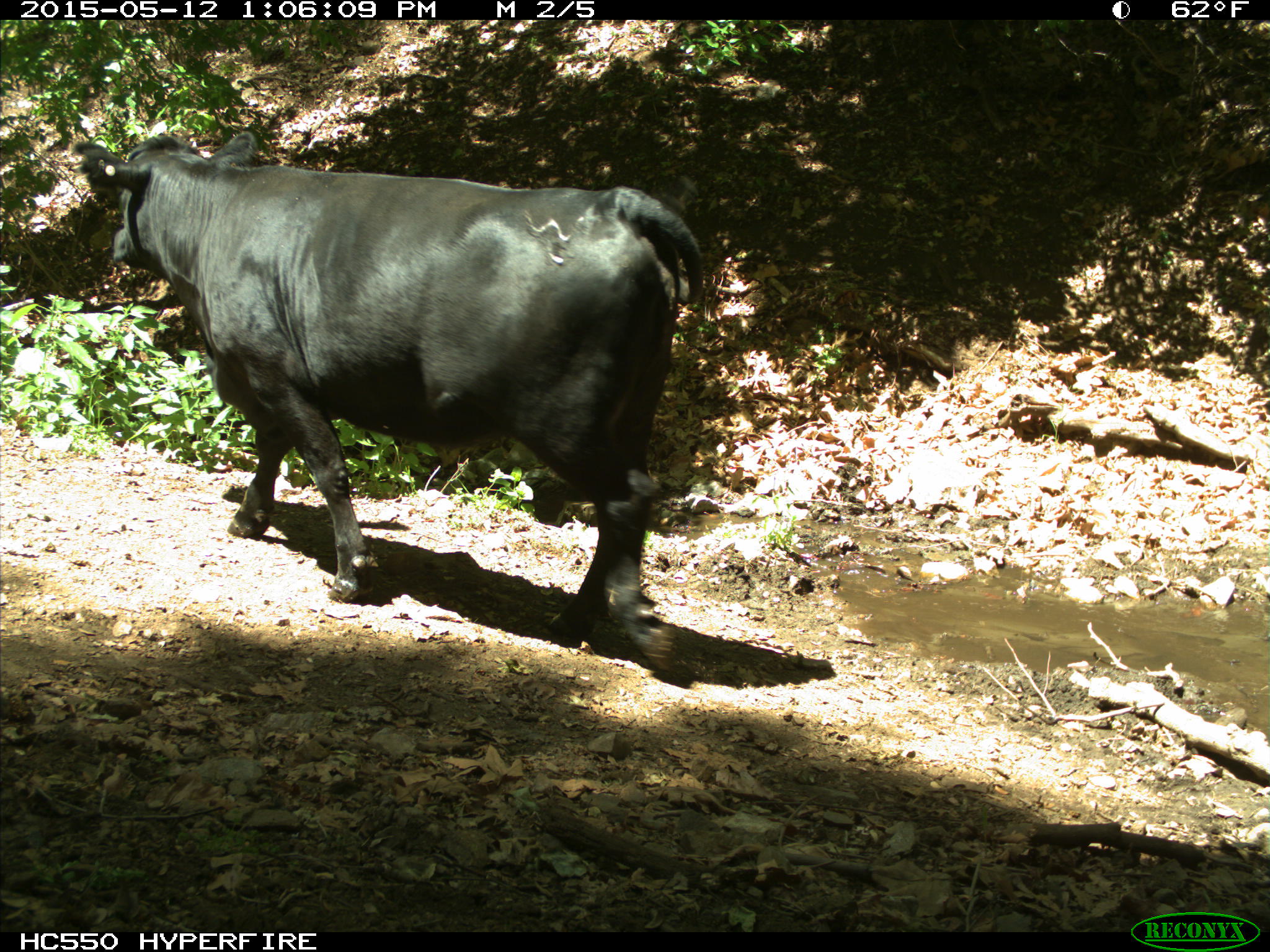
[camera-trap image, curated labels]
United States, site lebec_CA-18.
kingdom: Animalia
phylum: Chordata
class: Mammalia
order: Artiodactyla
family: Bovidae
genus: Bos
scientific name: Bos taurus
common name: domestic cow